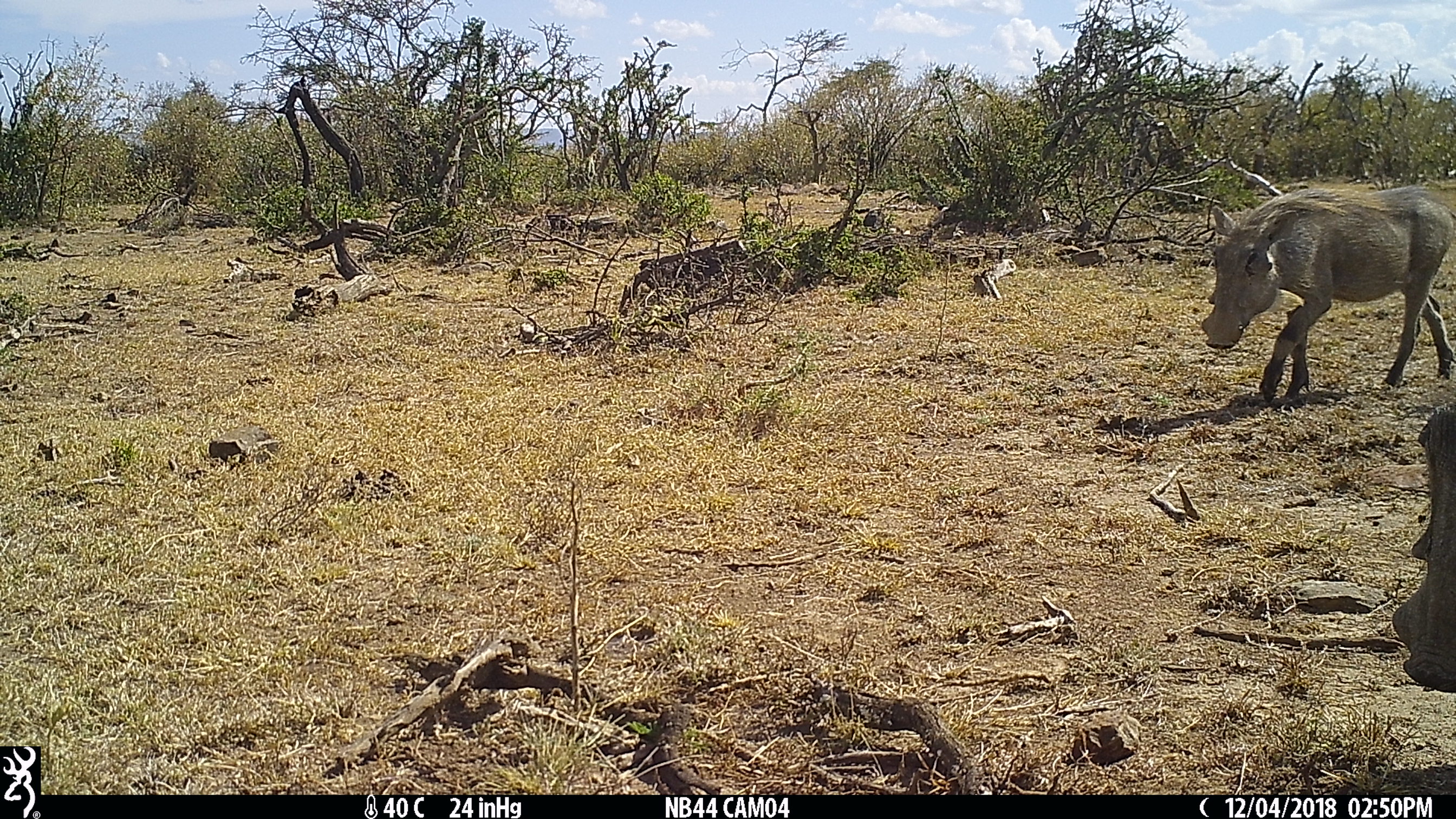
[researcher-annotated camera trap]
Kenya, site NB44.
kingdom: Animalia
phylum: Chordata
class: Mammalia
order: Artiodactyla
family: Suidae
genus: Phacochoerus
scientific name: Phacochoerus africanus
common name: common warthog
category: warthog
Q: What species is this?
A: Warthog (common warthog) (Phacochoerus africanus).